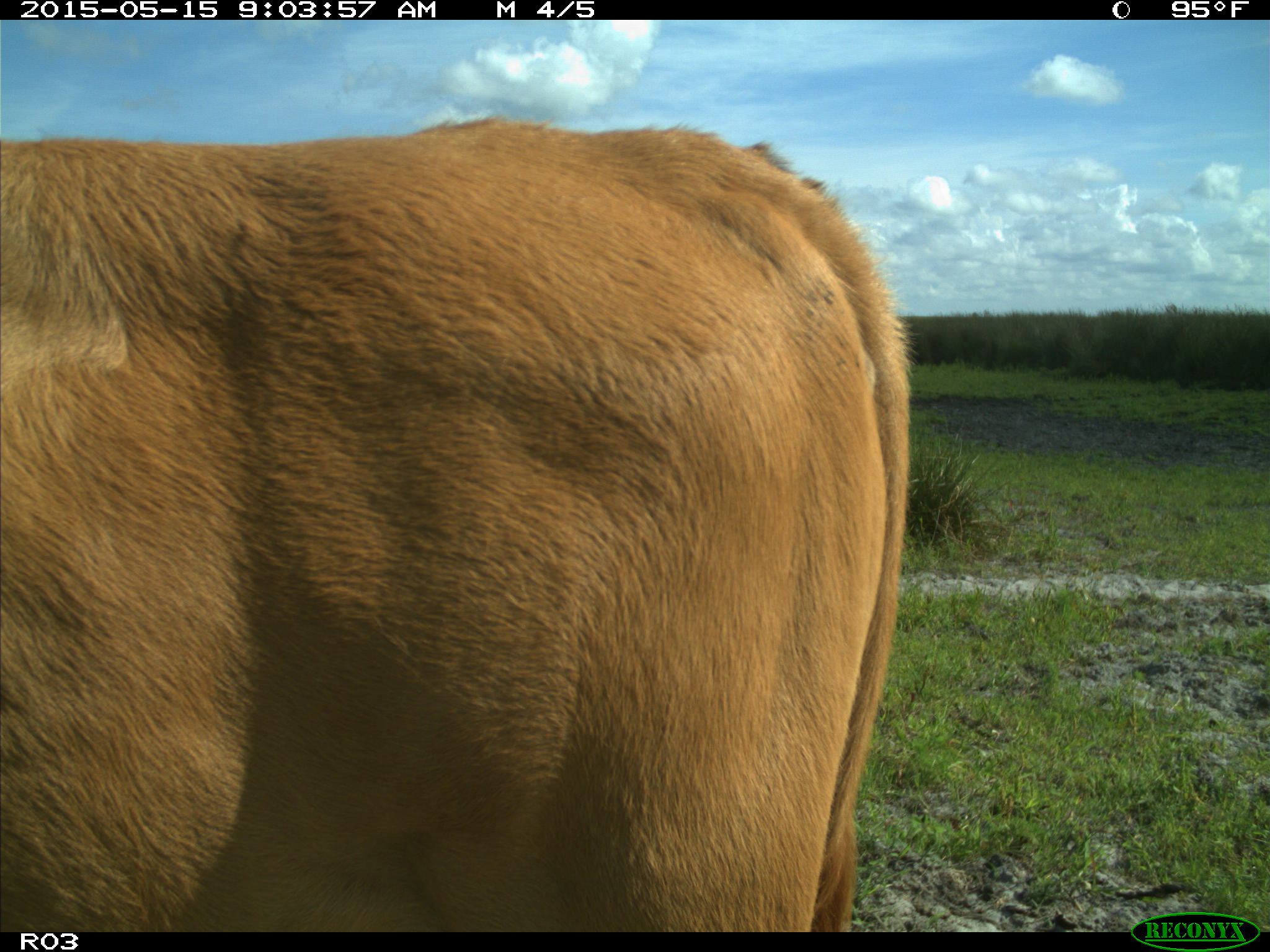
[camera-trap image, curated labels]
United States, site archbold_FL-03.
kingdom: Animalia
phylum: Chordata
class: Mammalia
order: Artiodactyla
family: Bovidae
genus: Bos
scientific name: Bos taurus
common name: domestic cow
Bos taurus (domestic cow).